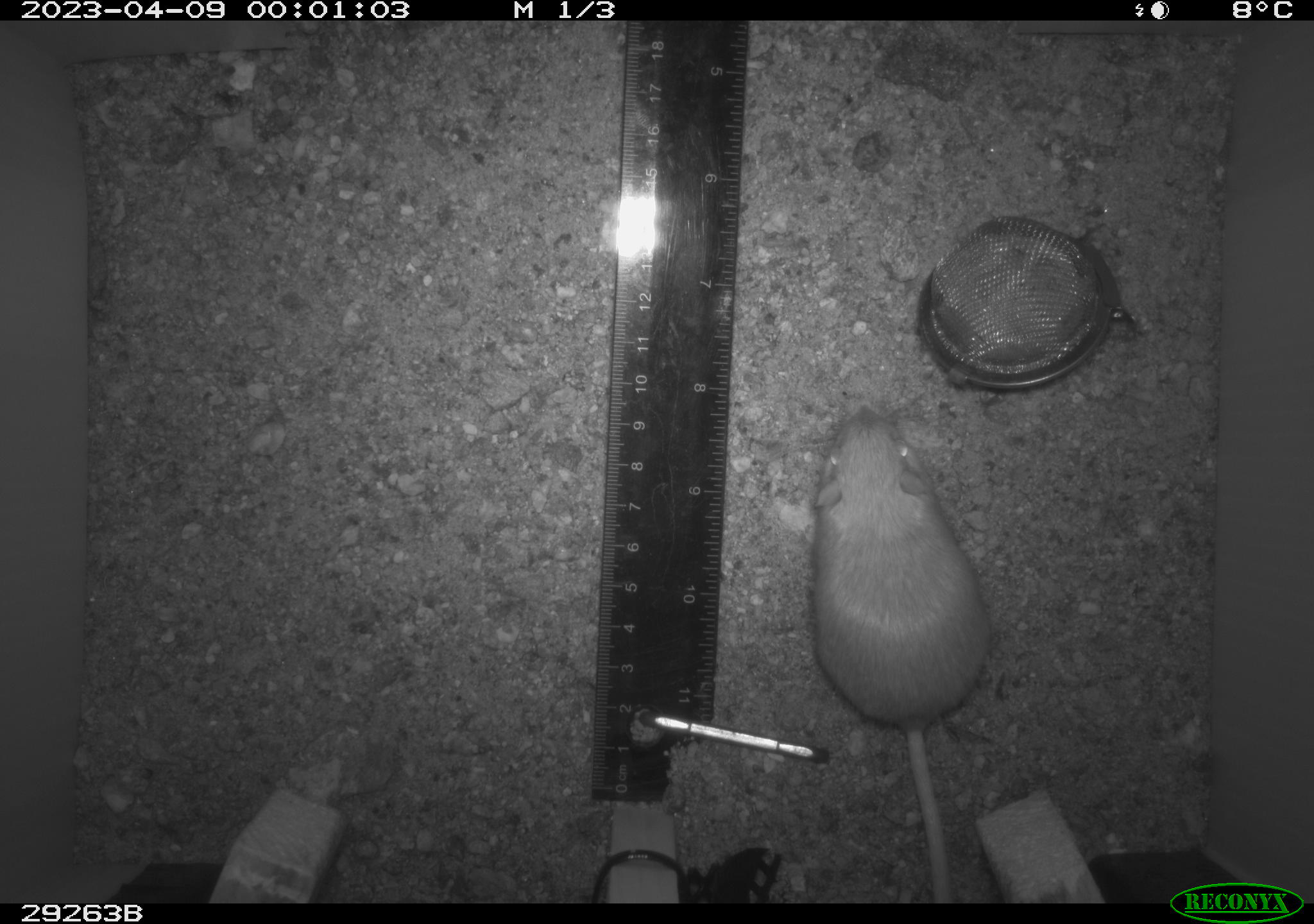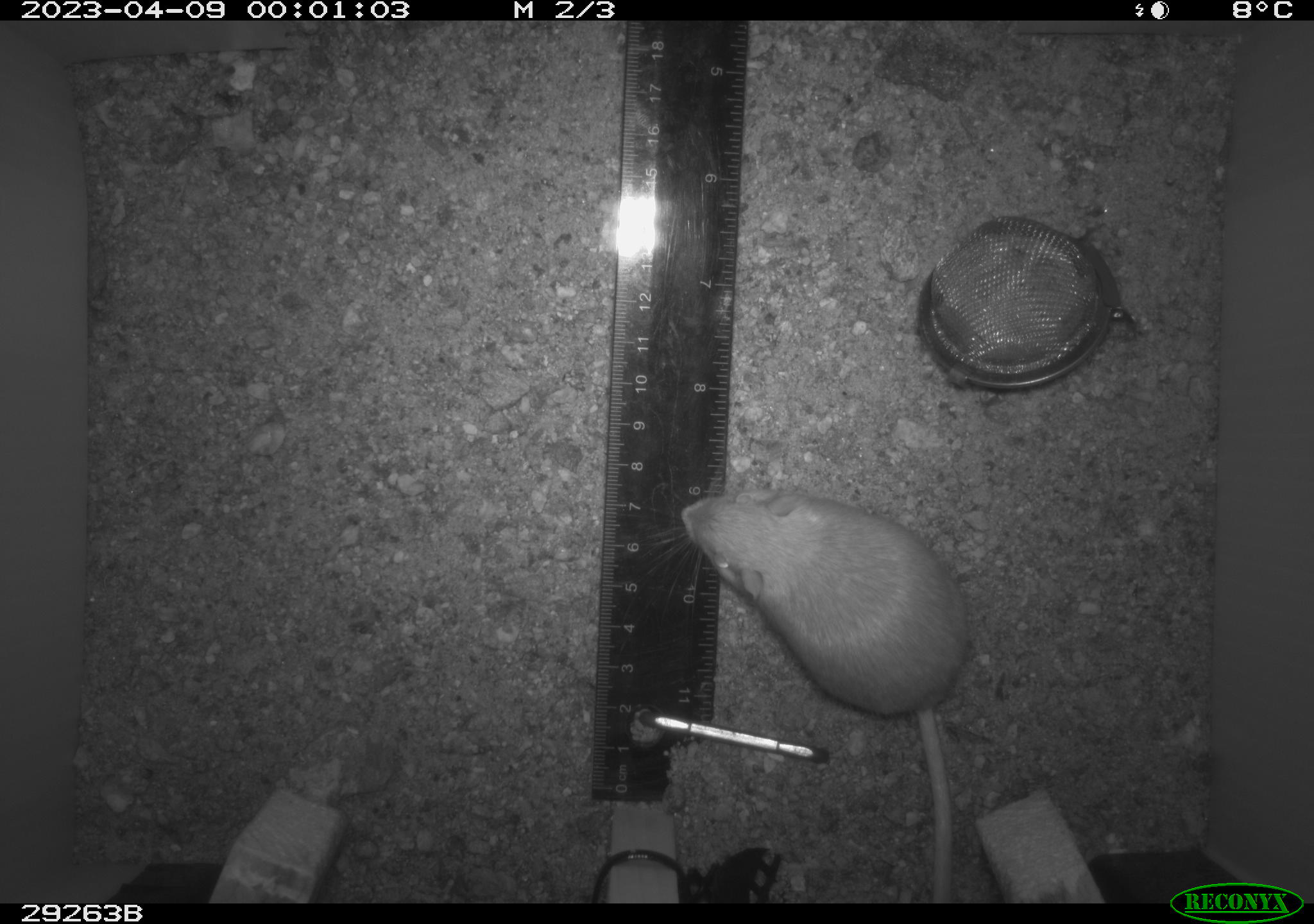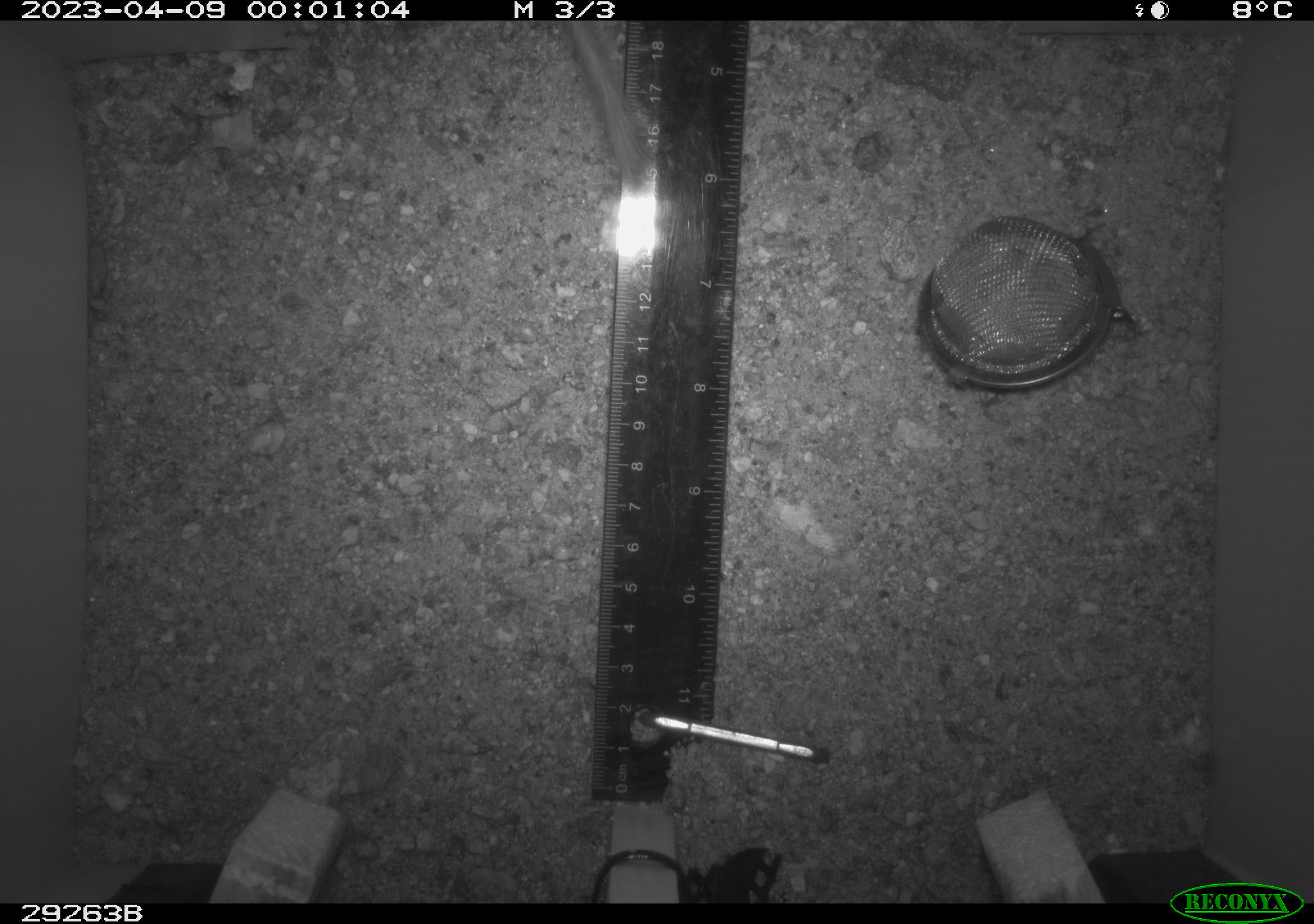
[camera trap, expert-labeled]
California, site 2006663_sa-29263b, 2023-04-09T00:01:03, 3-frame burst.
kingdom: Animalia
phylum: Chordata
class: Mammalia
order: Rodentia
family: Heteromyidae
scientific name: Heteromyidae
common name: kangaroo rats and pocket mice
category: heteromyidae family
Heteromyidae family (kangaroo rats and pocket mice) (Heteromyidae).